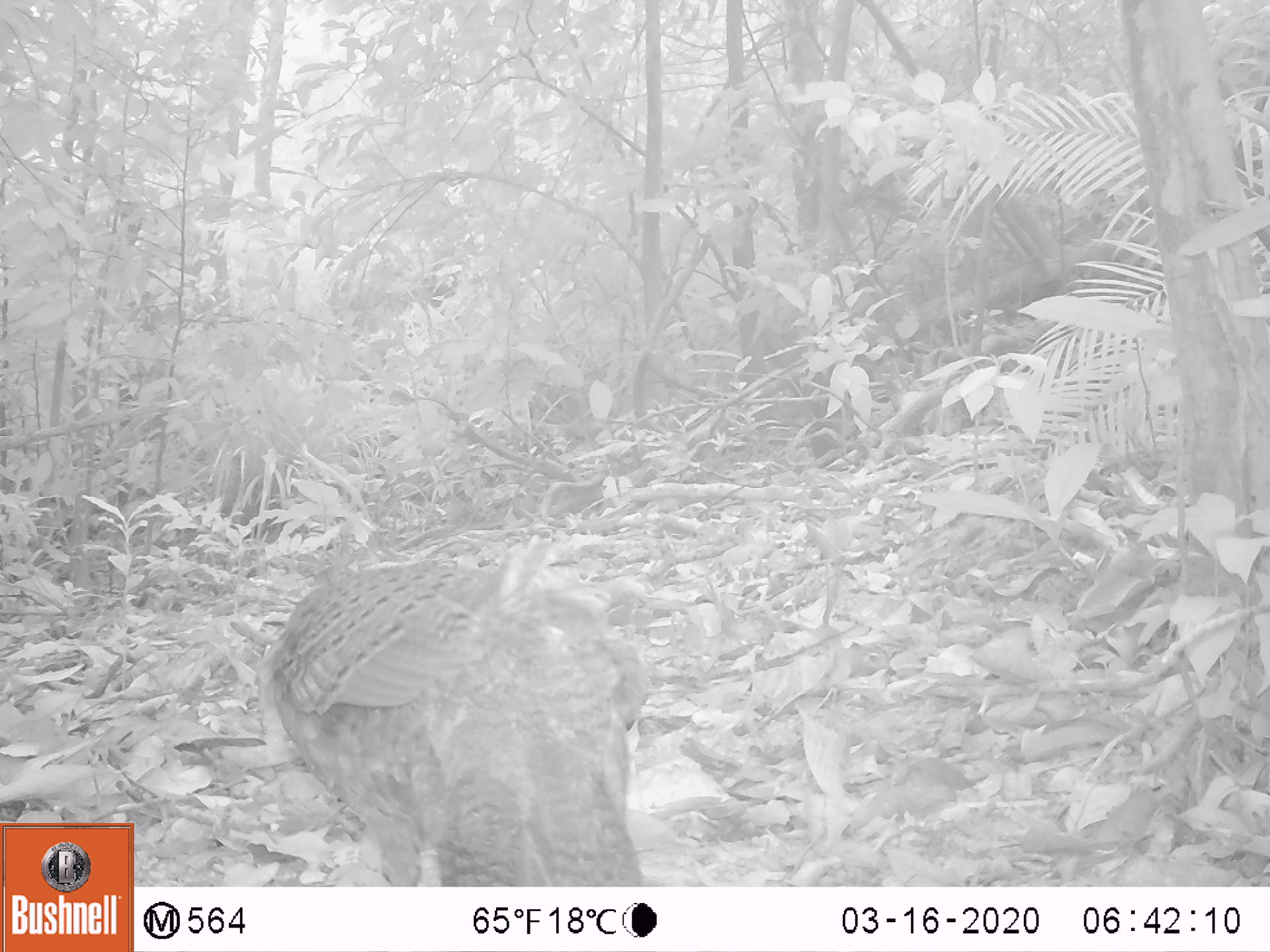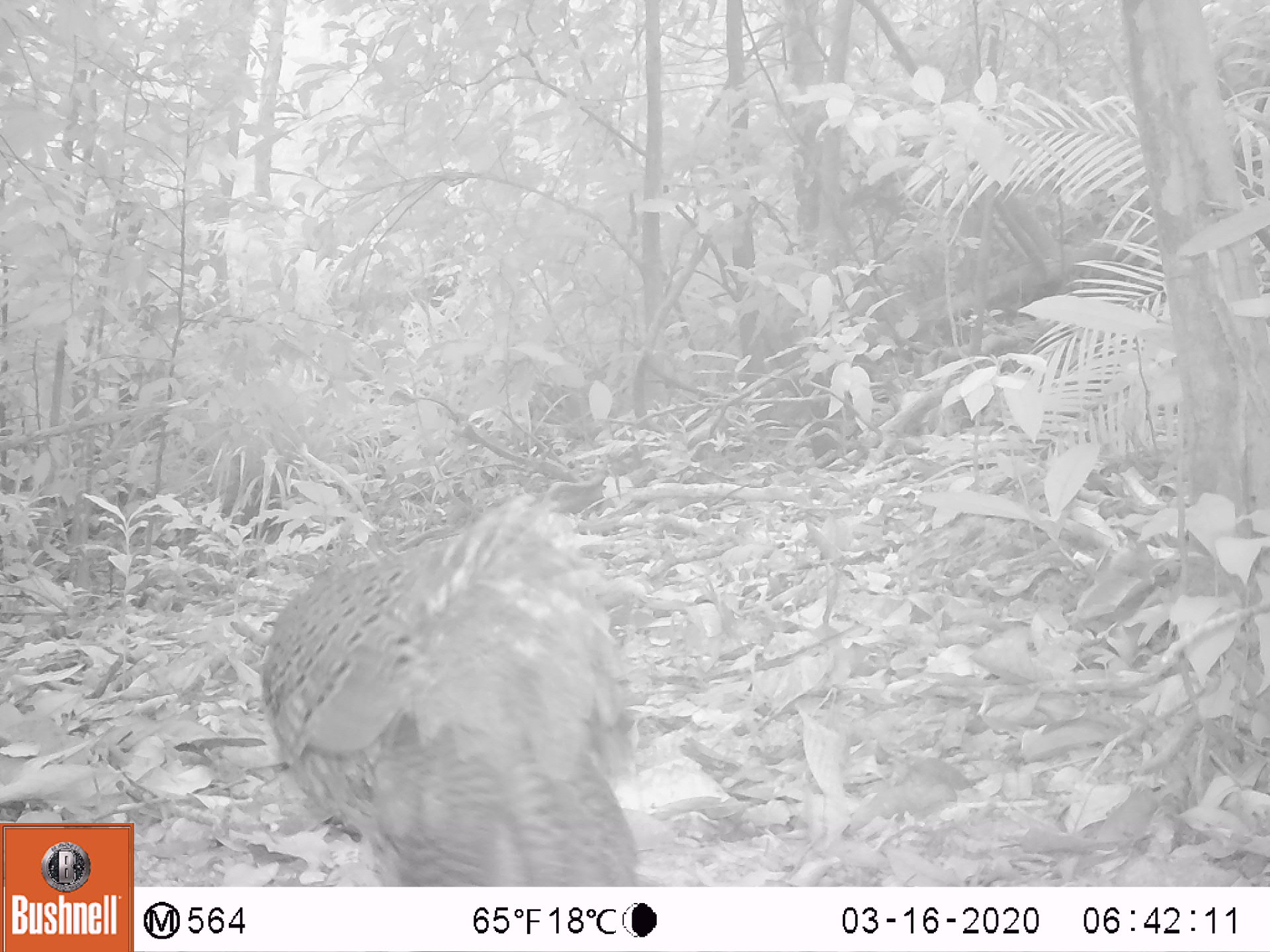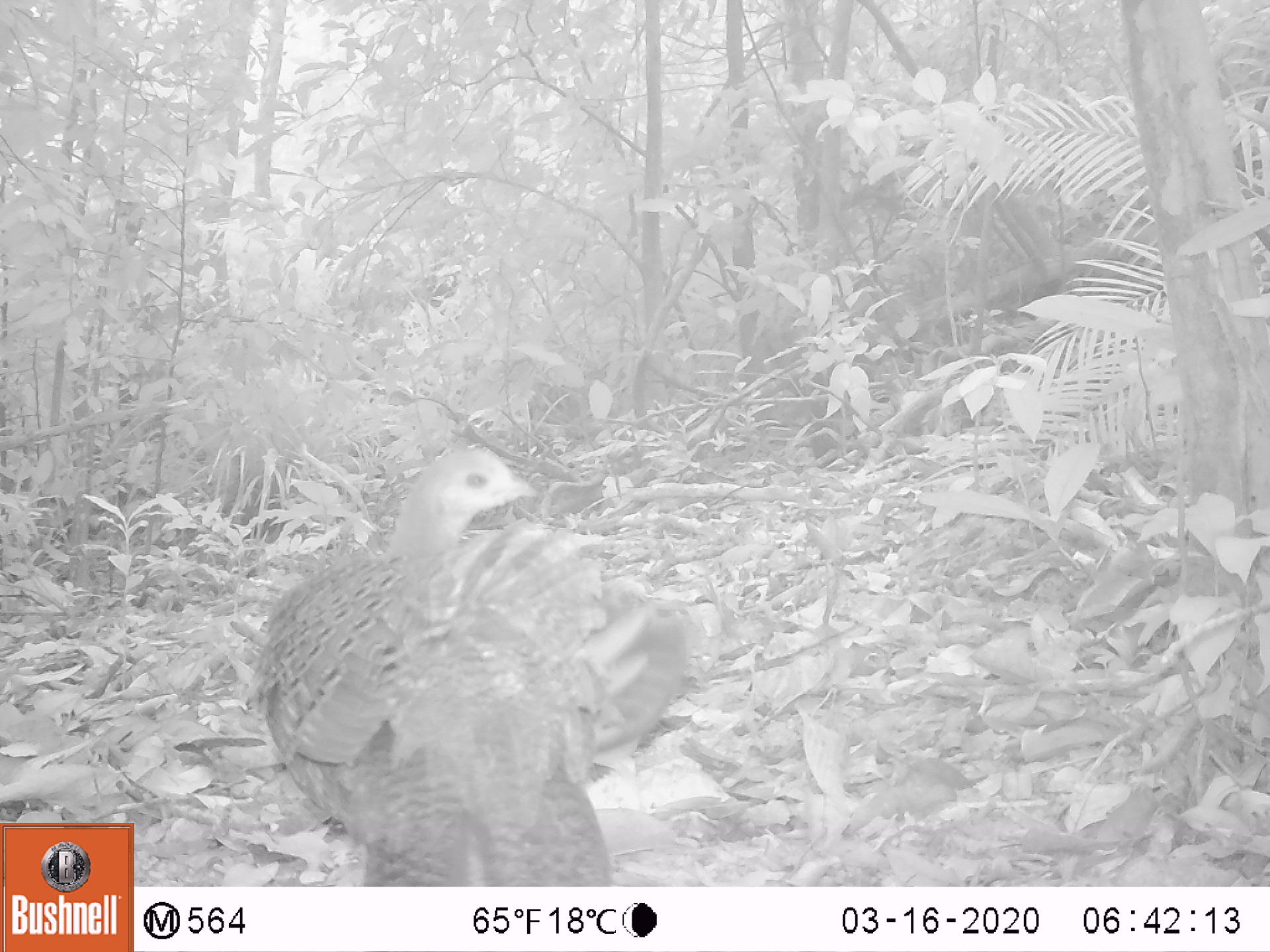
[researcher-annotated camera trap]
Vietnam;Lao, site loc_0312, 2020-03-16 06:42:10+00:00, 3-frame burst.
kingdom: Animalia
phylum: Chordata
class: Aves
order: Galliformes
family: Phasianidae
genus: Polyplectron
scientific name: Polyplectron bicalcaratum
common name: gray peacock-pheasant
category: grey peacock pheasant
Grey peacock pheasant (gray peacock-pheasant) (Polyplectron bicalcaratum). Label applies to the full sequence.